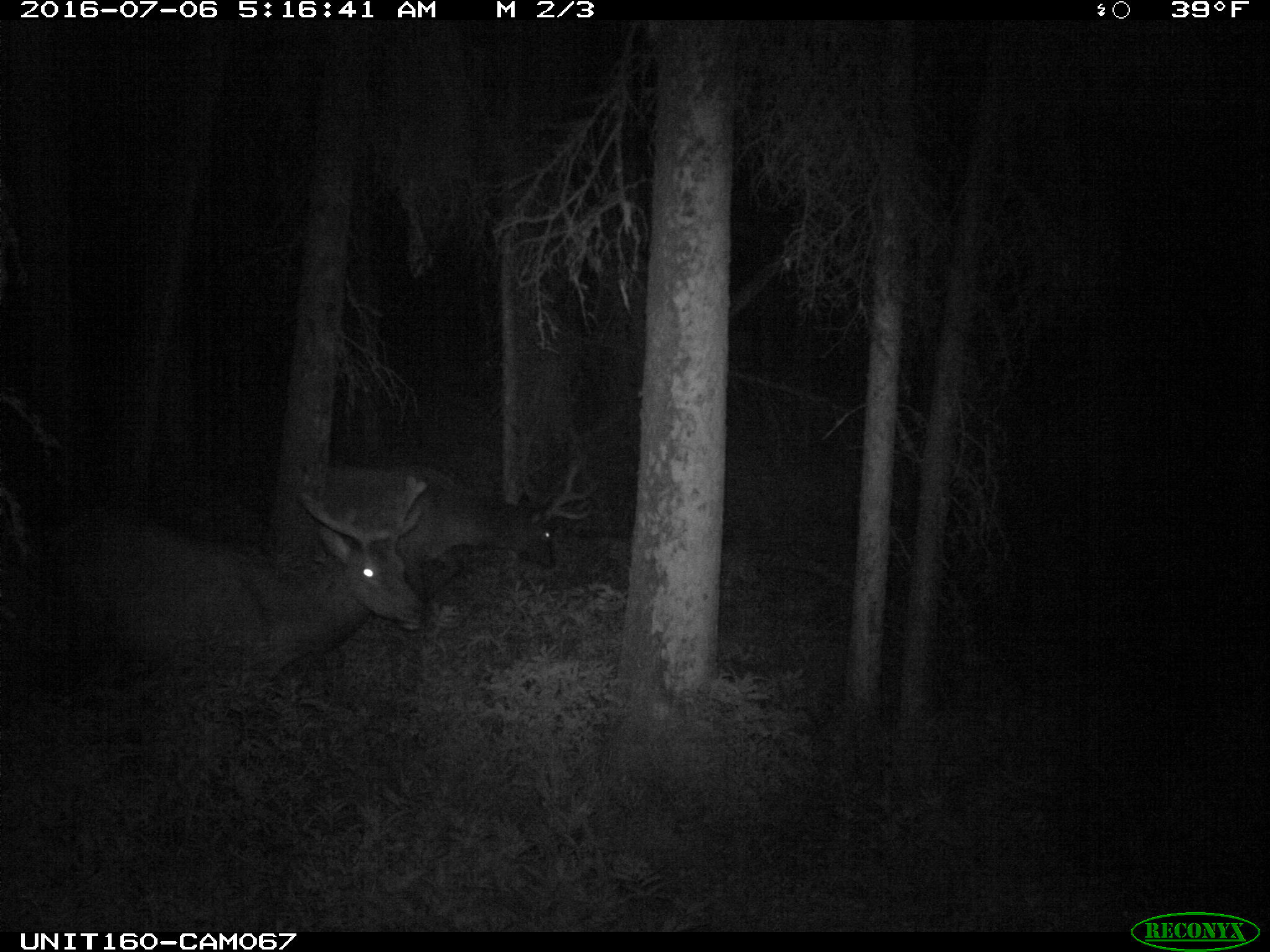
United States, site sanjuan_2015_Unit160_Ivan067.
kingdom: Animalia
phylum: Chordata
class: Mammalia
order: Artiodactyla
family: Cervidae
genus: Cervus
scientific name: Cervus elaphus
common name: red deer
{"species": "Cervus elaphus (red deer)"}